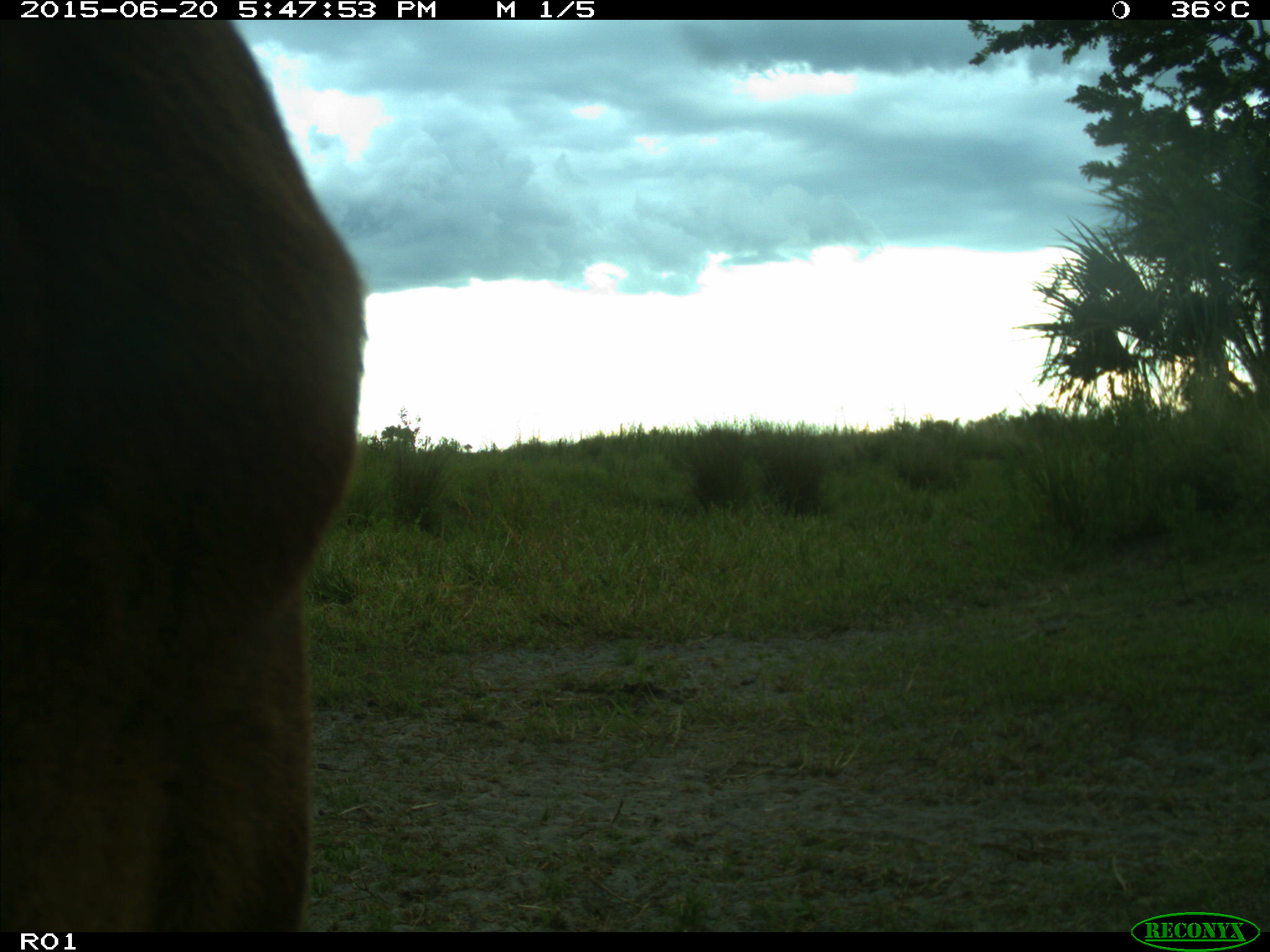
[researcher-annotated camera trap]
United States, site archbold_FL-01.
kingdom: Animalia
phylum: Chordata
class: Mammalia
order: Artiodactyla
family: Bovidae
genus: Bos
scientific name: Bos taurus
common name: domestic cow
Bos taurus (domestic cow).